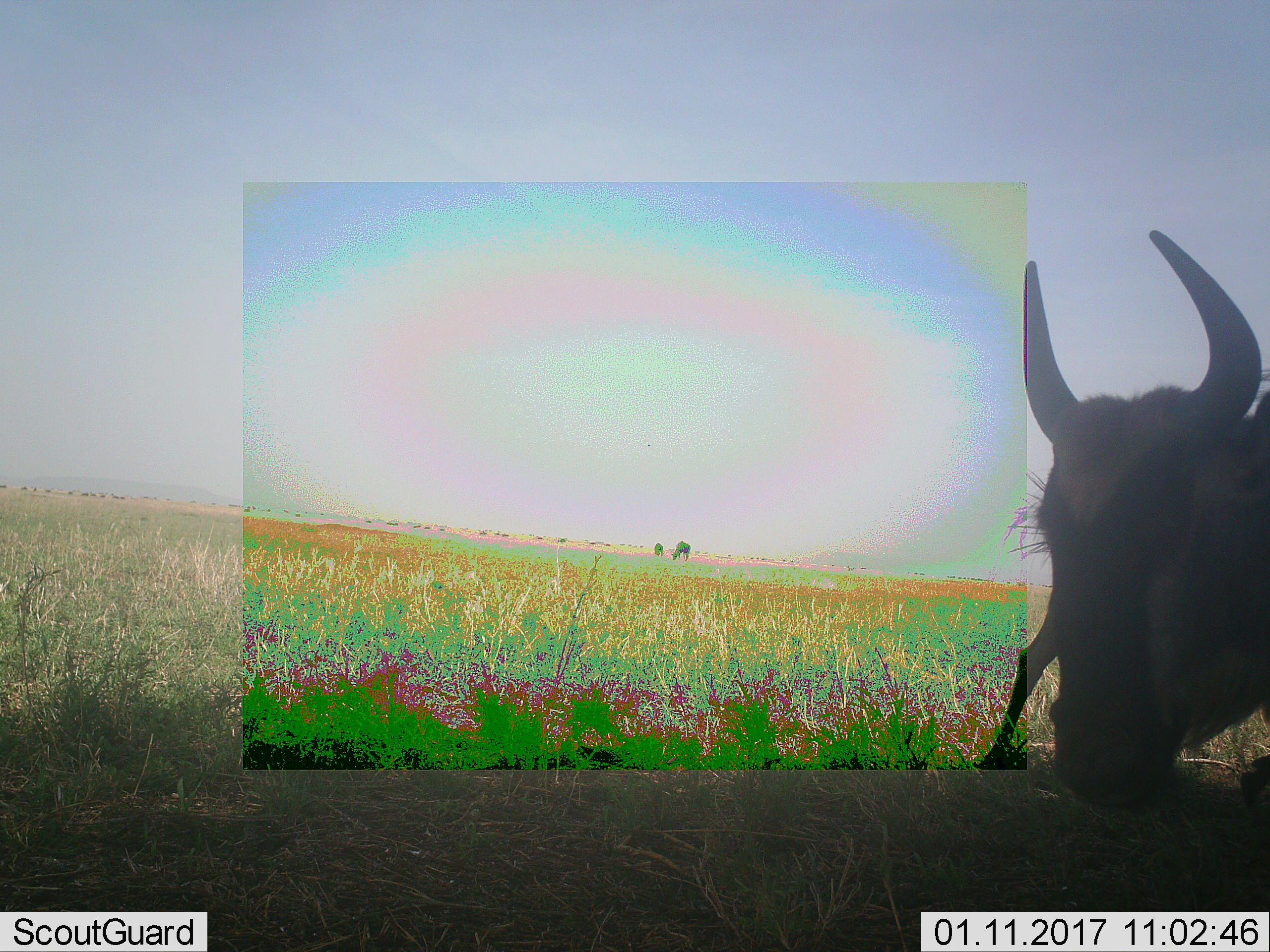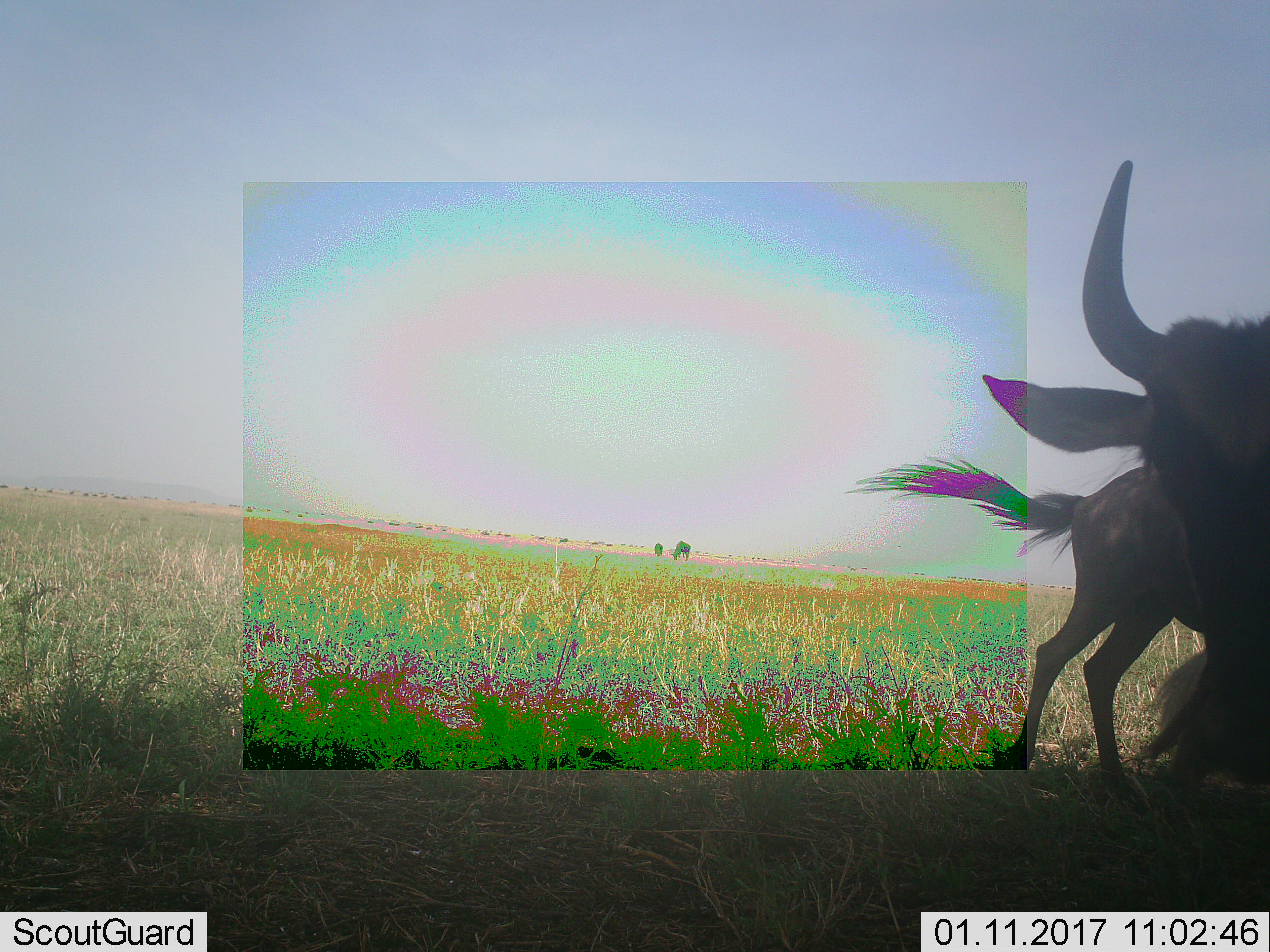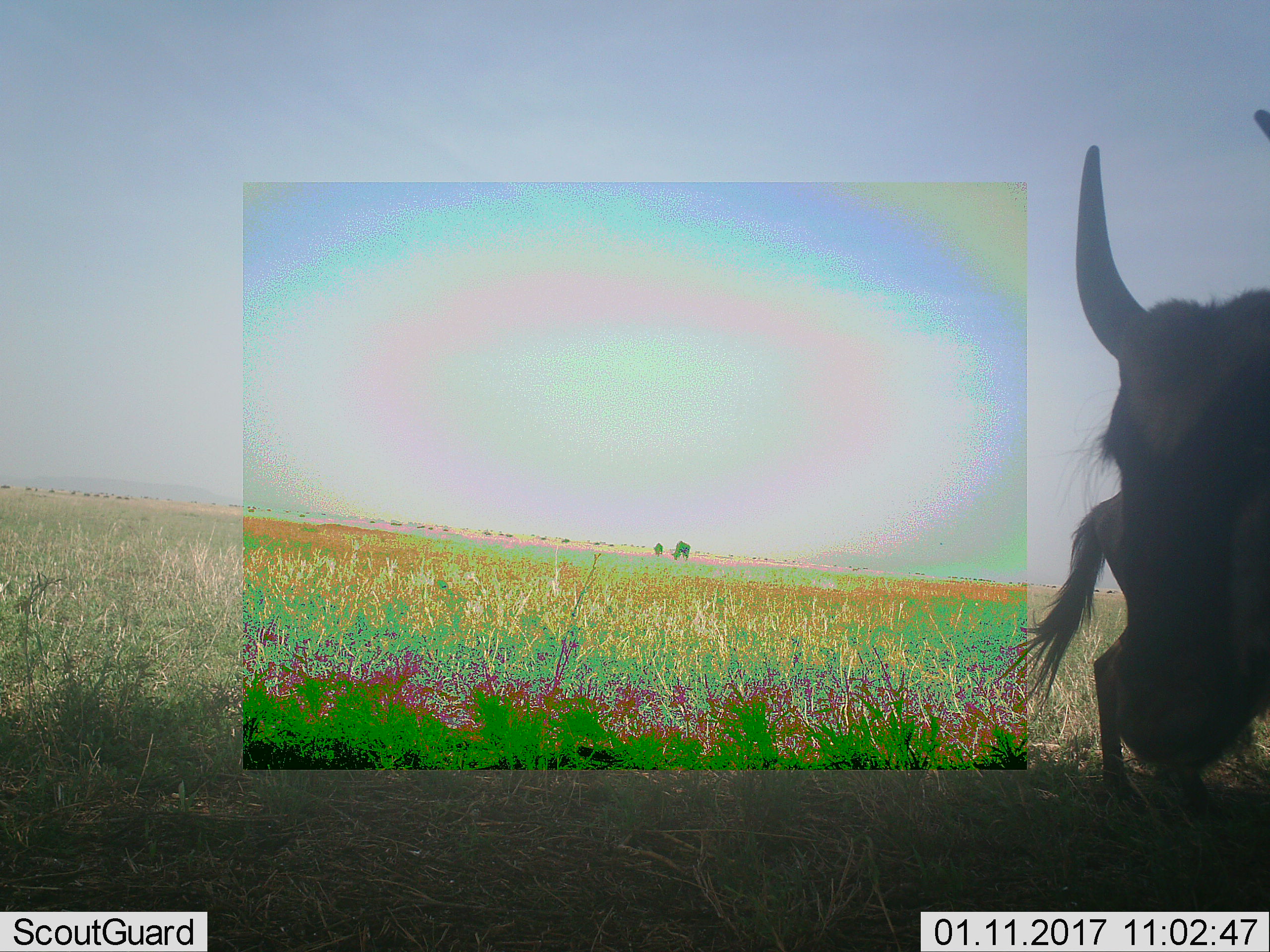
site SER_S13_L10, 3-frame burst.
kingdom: Animalia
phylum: Chordata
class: Mammalia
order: Artiodactyla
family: Bovidae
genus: Connochaetes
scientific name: Connochaetes taurinus taurinus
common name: blue wildebeest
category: wildebeestblue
Wildebeestblue (blue wildebeest) (Connochaetes taurinus taurinus), count 4. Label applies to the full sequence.